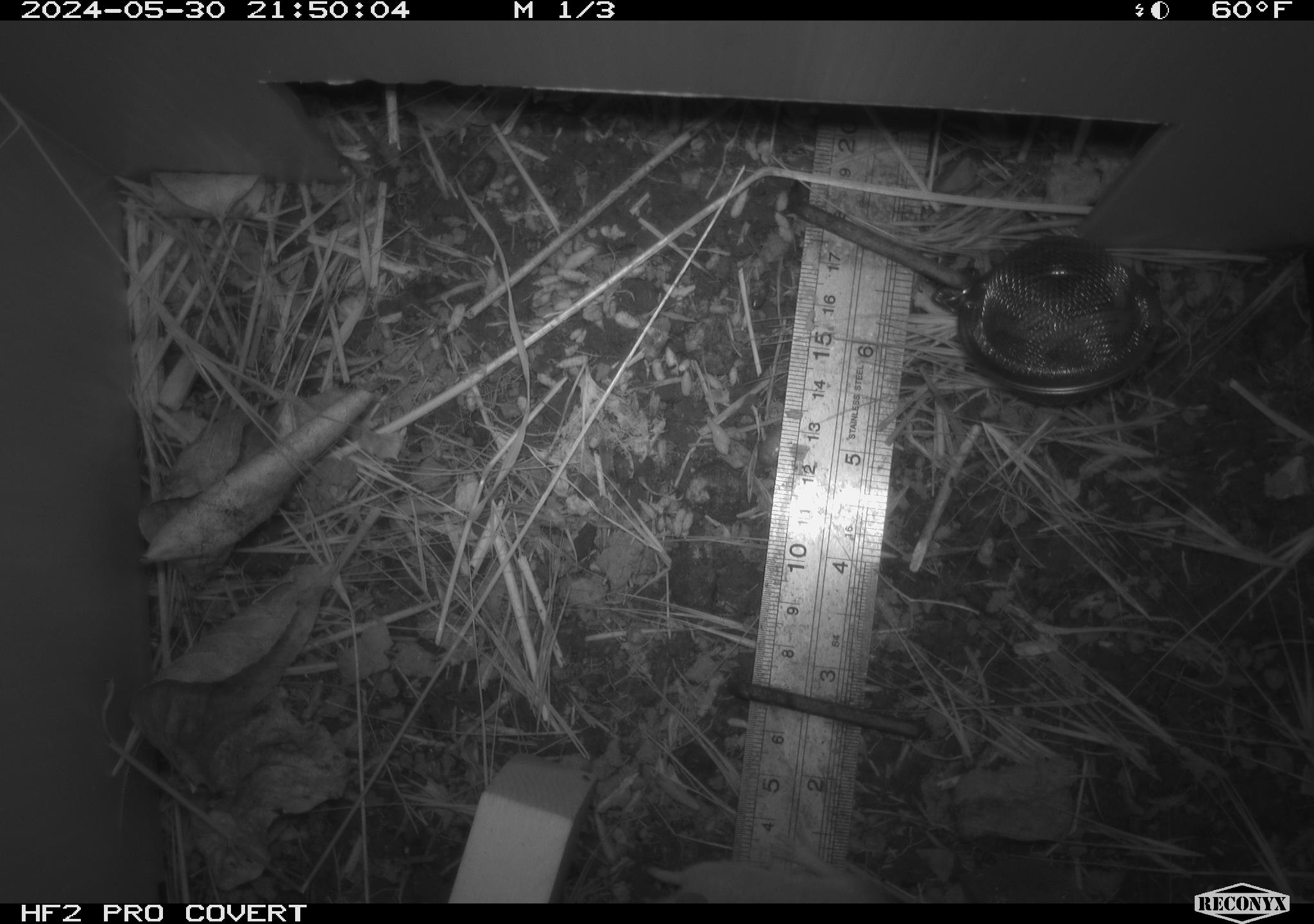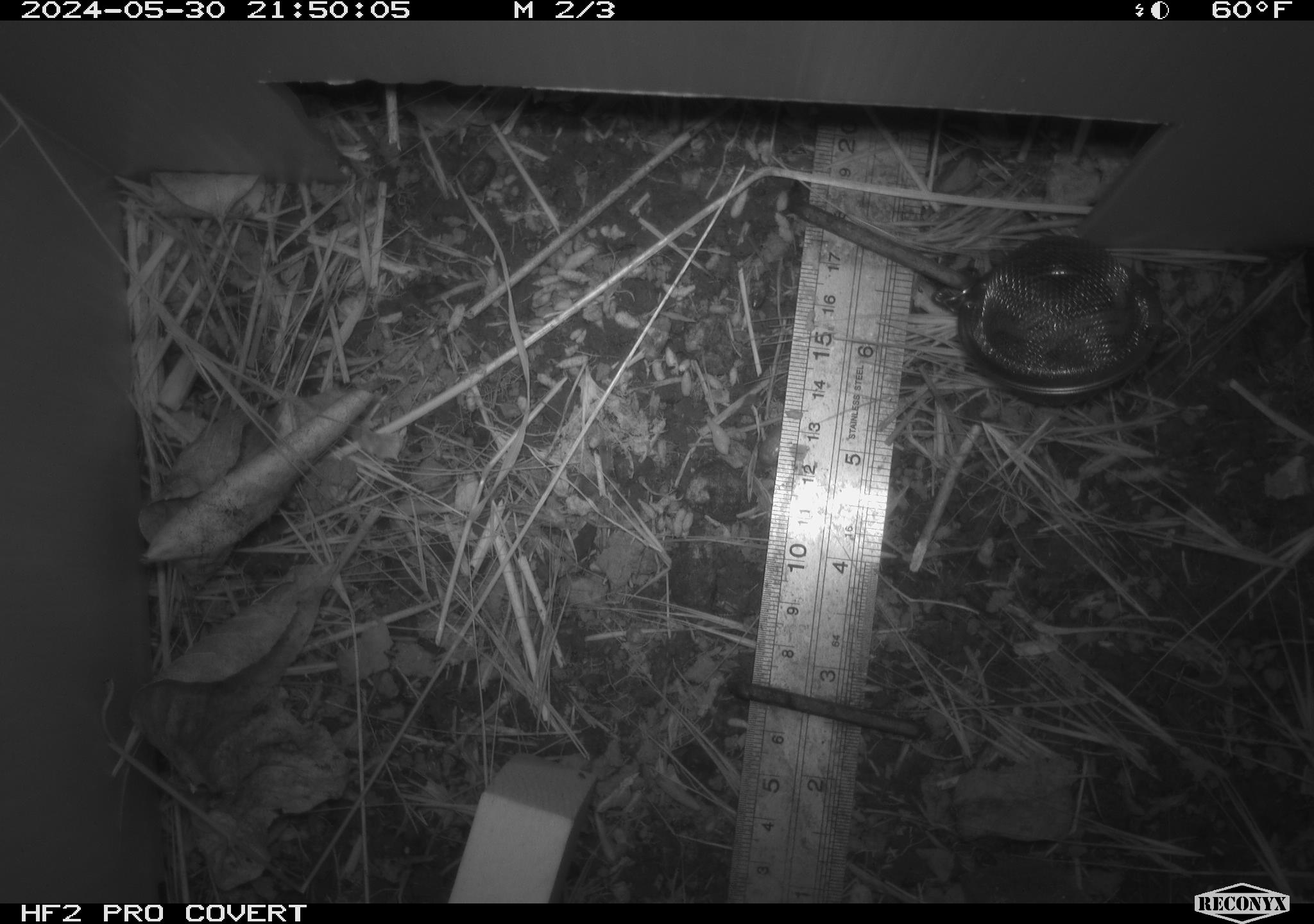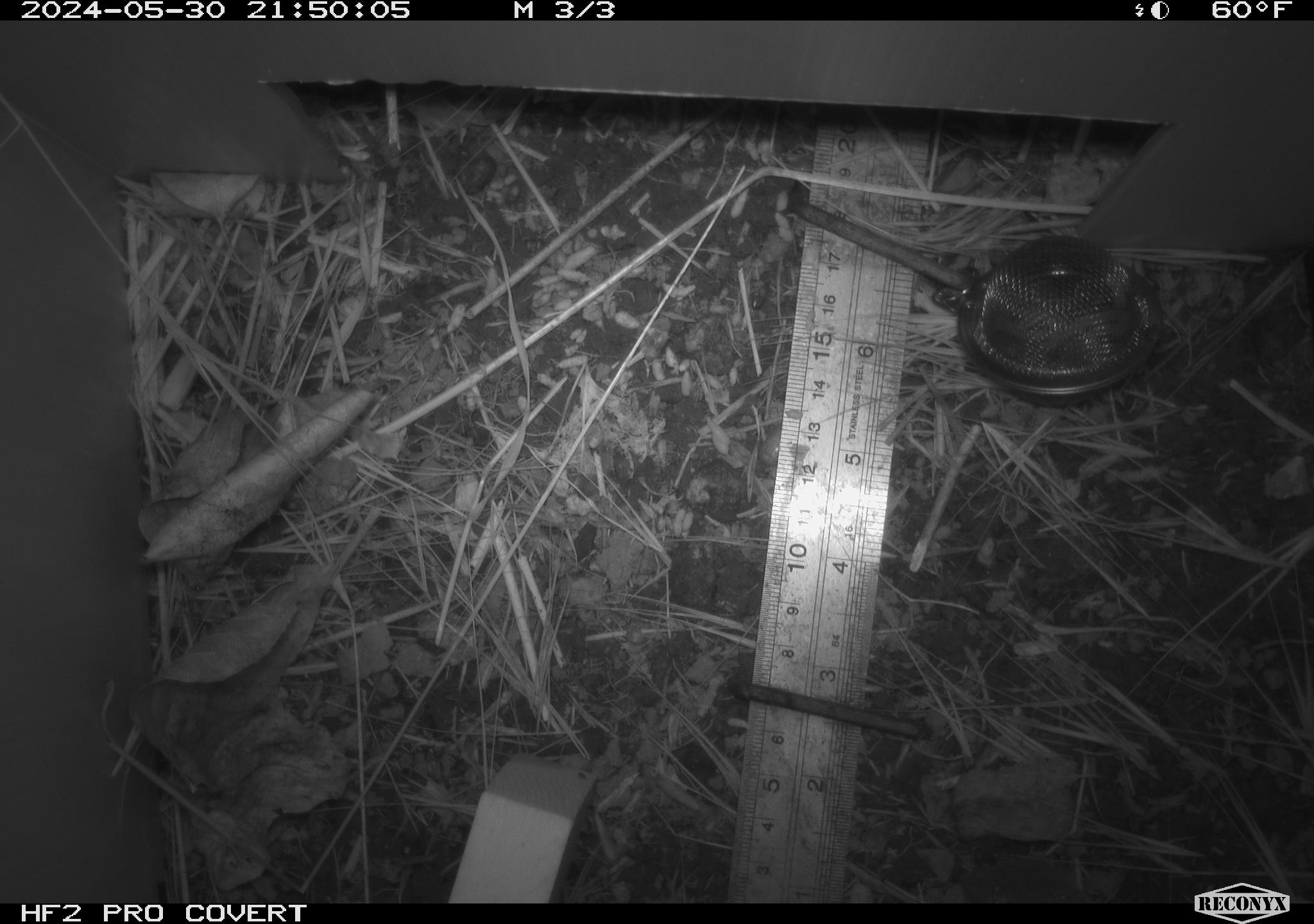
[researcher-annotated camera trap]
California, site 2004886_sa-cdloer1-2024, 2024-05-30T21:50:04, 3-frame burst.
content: unidentified animal